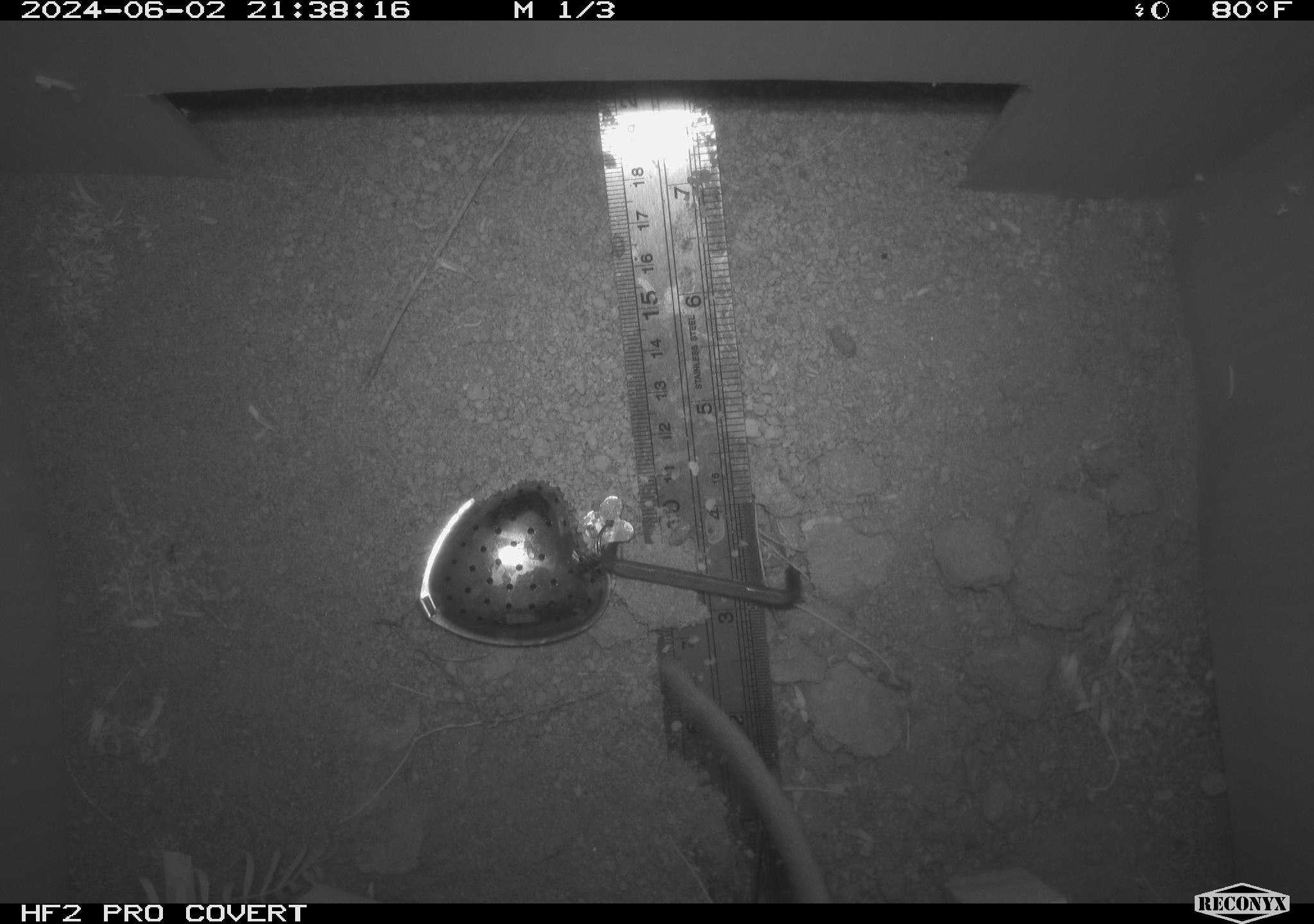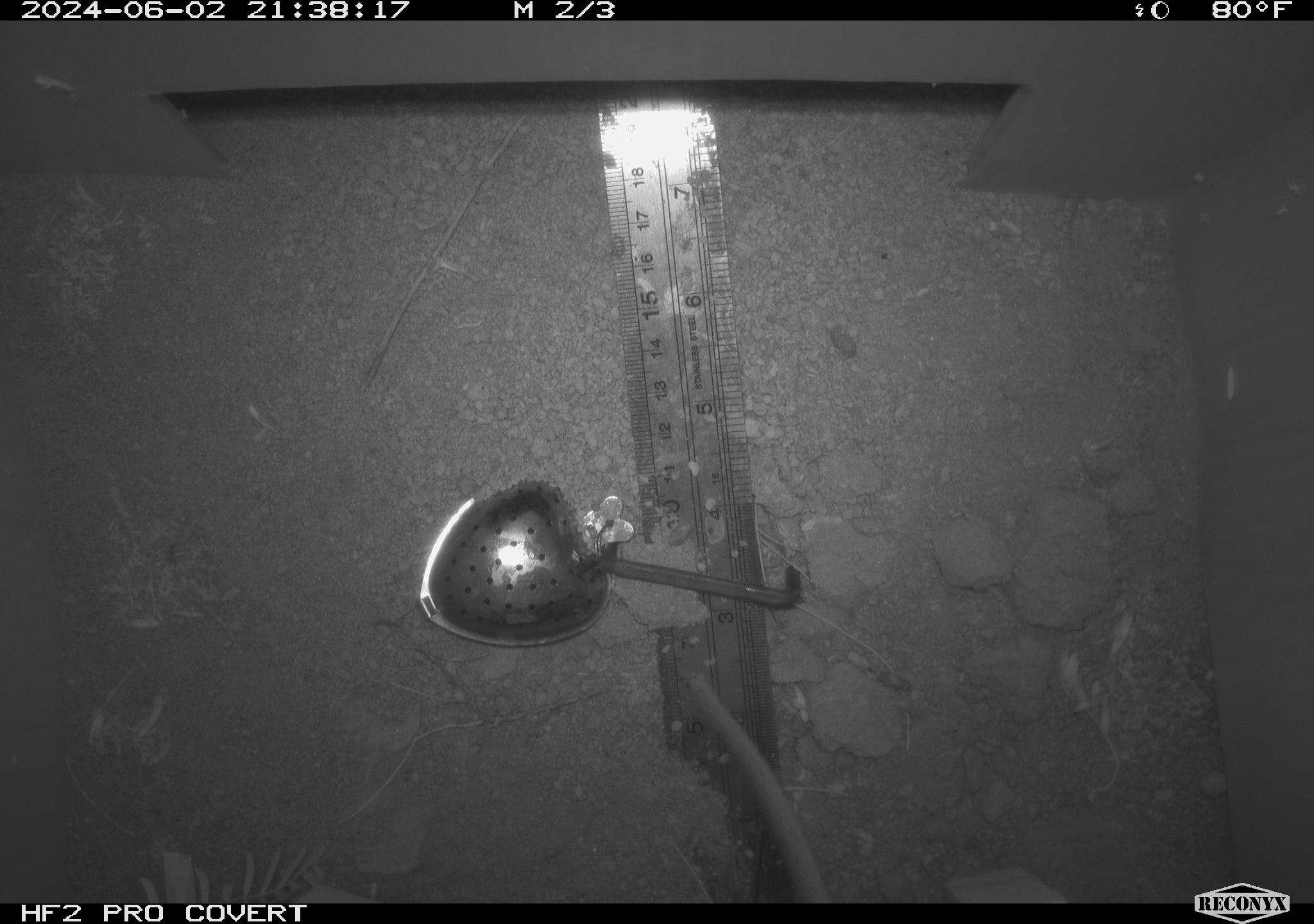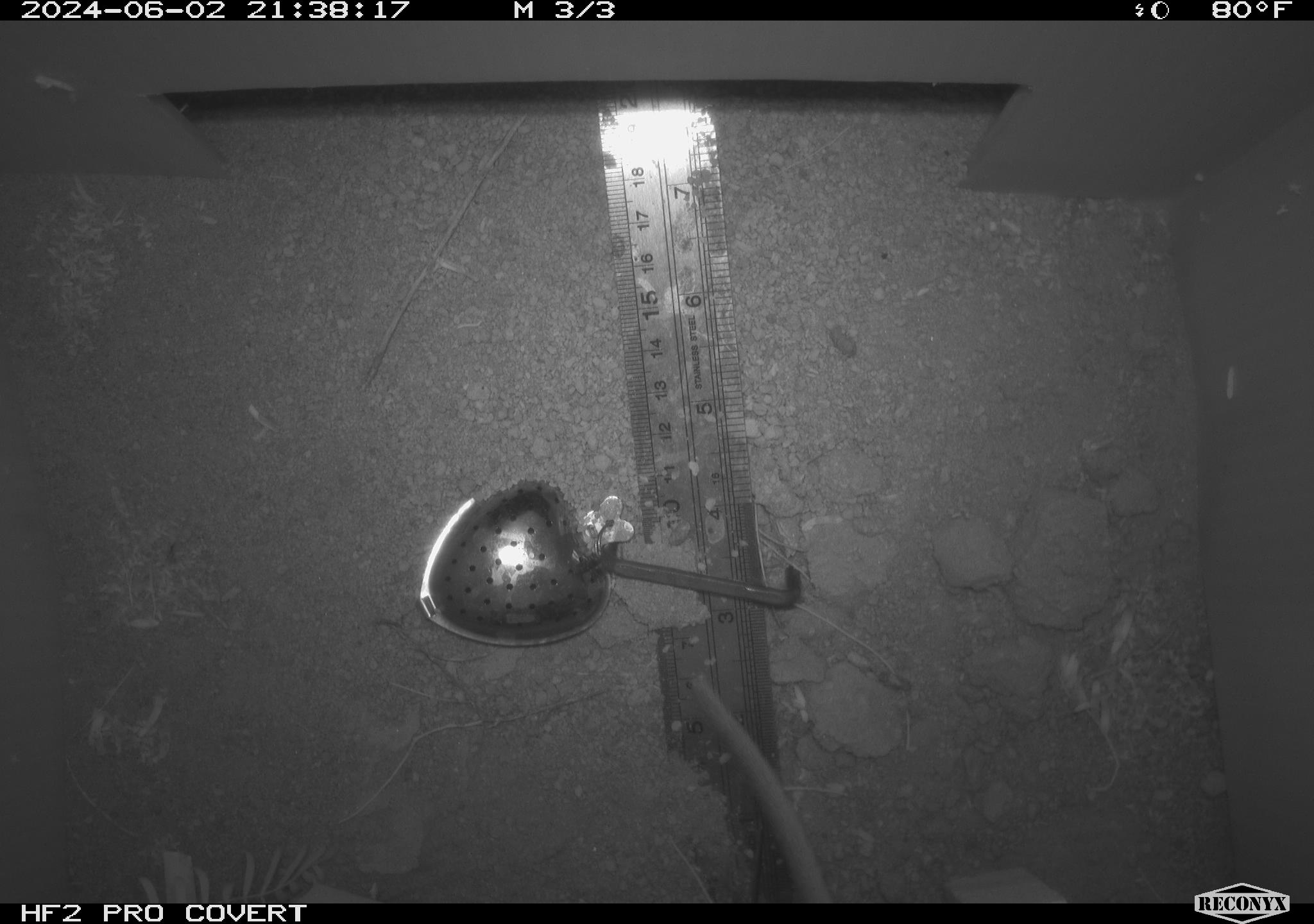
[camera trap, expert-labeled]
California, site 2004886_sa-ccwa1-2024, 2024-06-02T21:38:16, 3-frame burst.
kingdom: Animalia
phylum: Chordata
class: Mammalia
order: Rodentia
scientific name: Rodentia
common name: woodrat or rat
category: woodrat or rat species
Woodrat or rat species (woodrat or rat) (Rodentia).